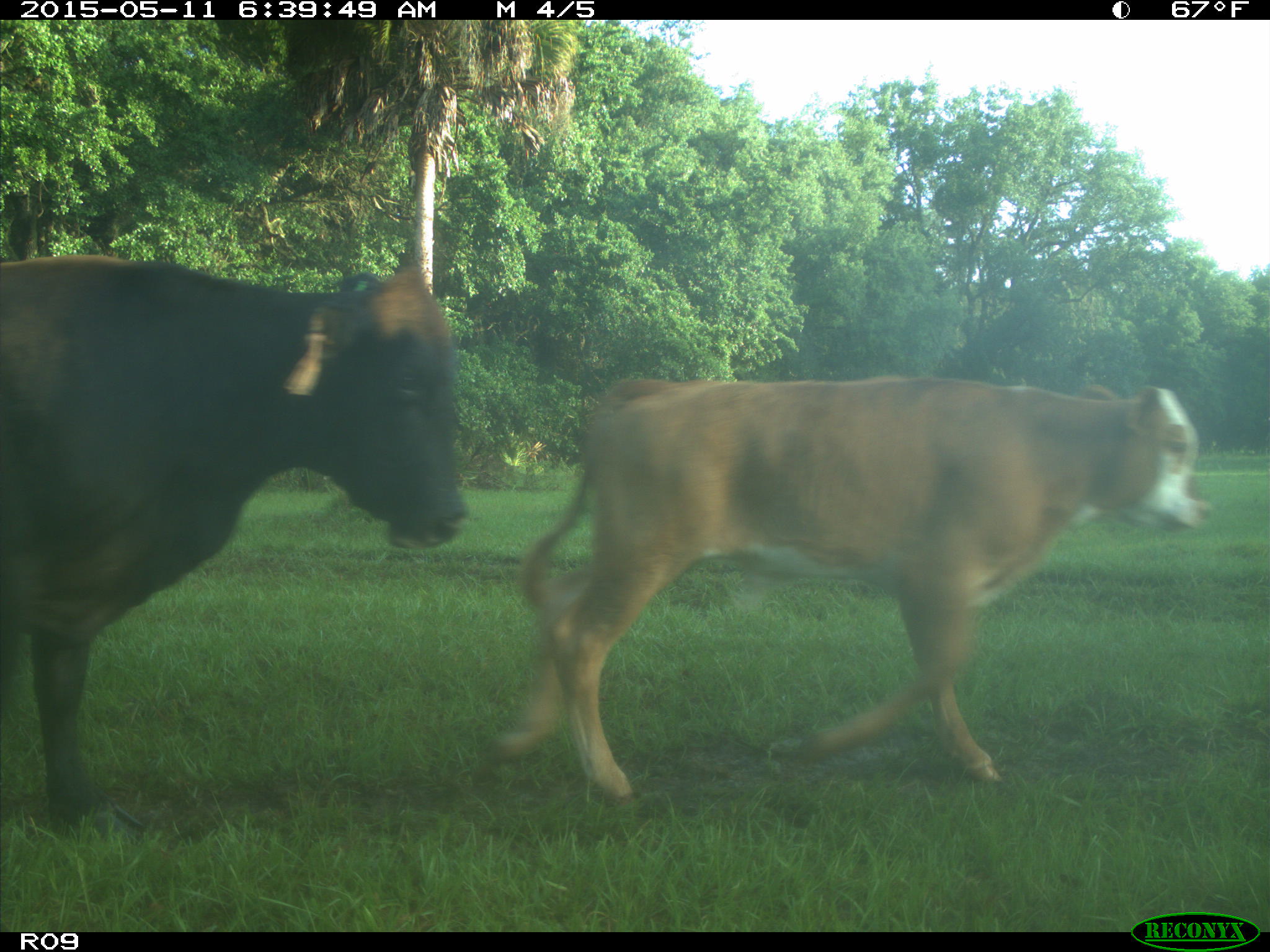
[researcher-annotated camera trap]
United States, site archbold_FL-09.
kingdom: Animalia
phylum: Chordata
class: Mammalia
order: Artiodactyla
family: Bovidae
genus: Bos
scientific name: Bos taurus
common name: domestic cow